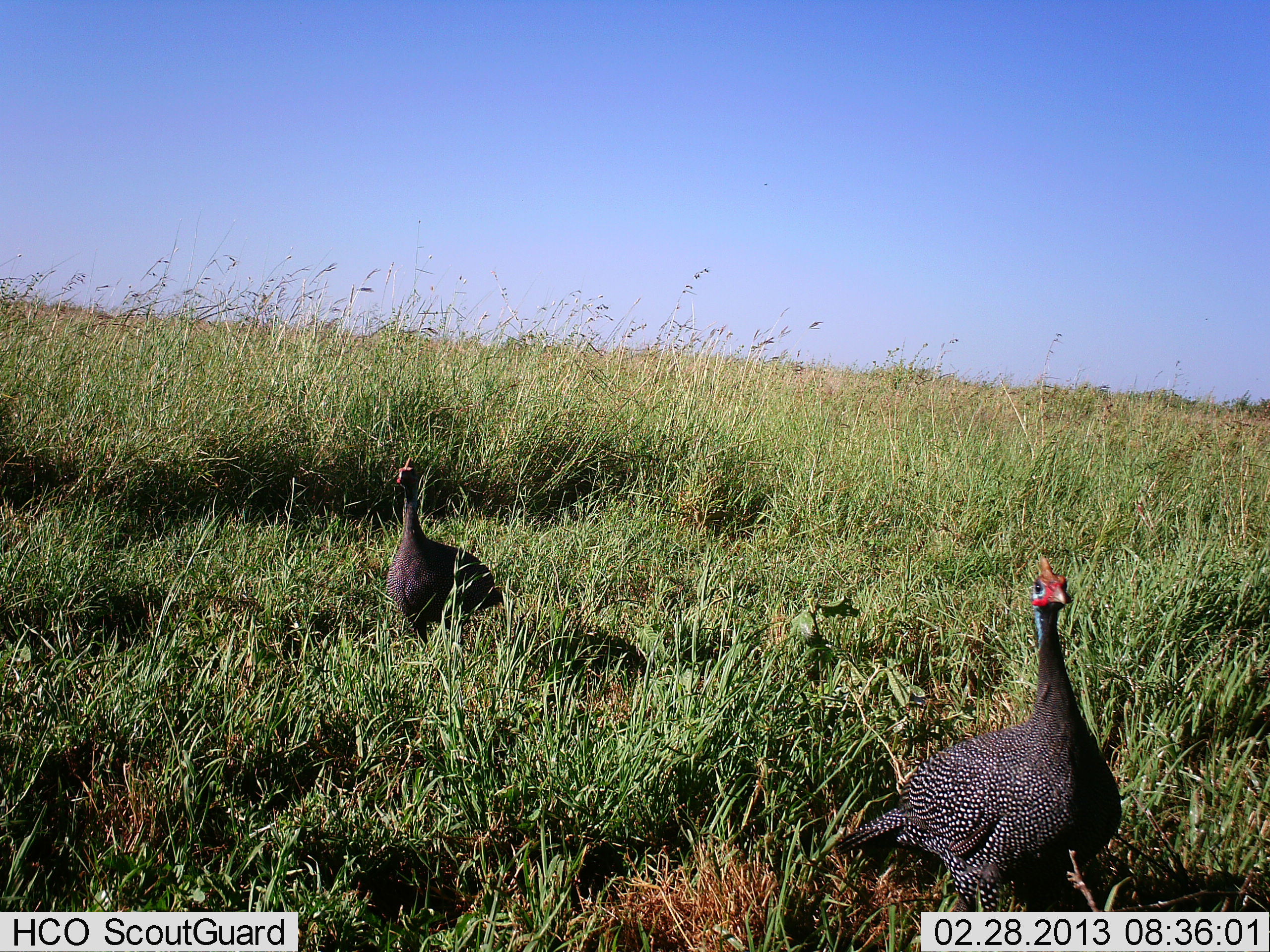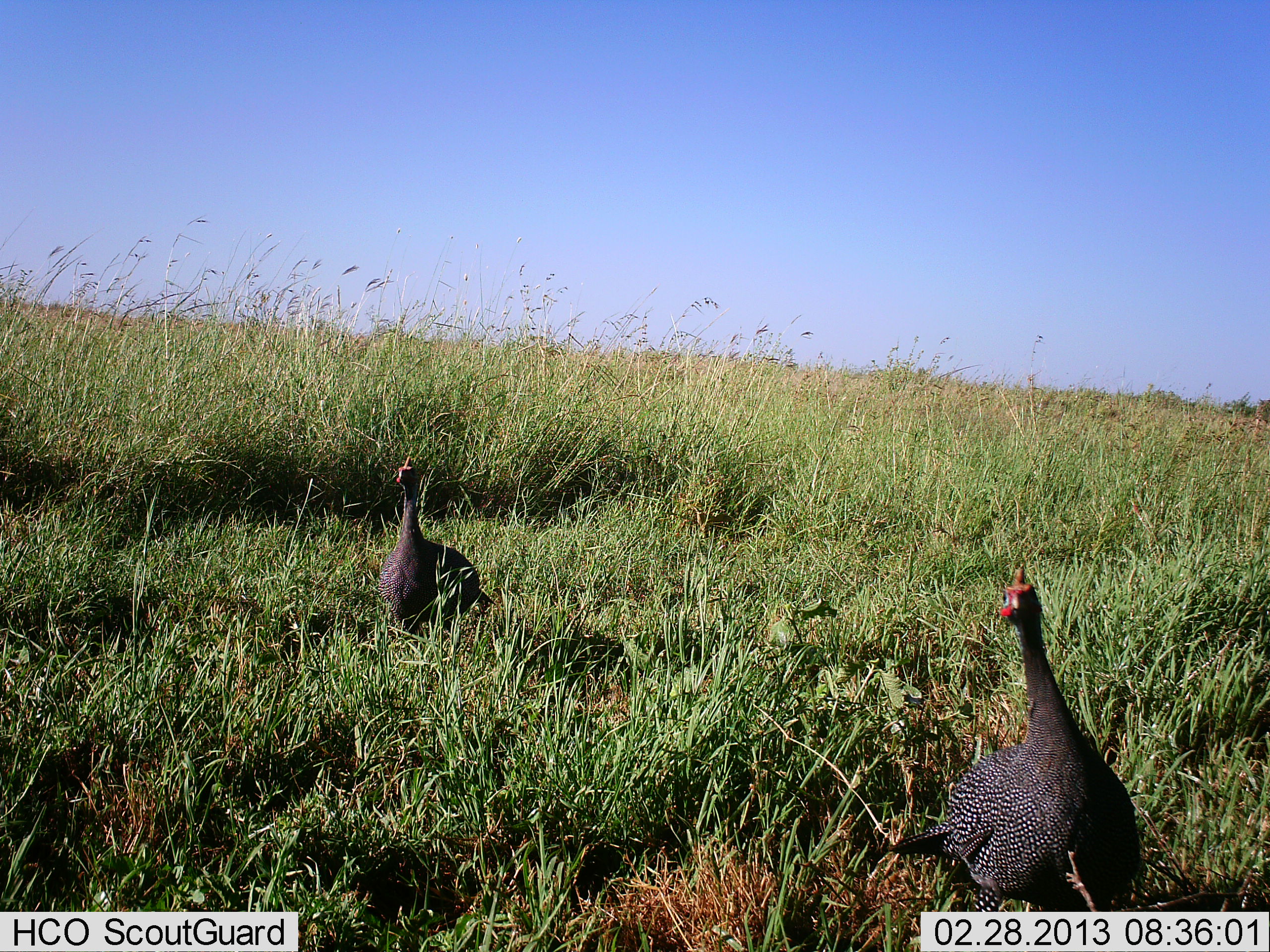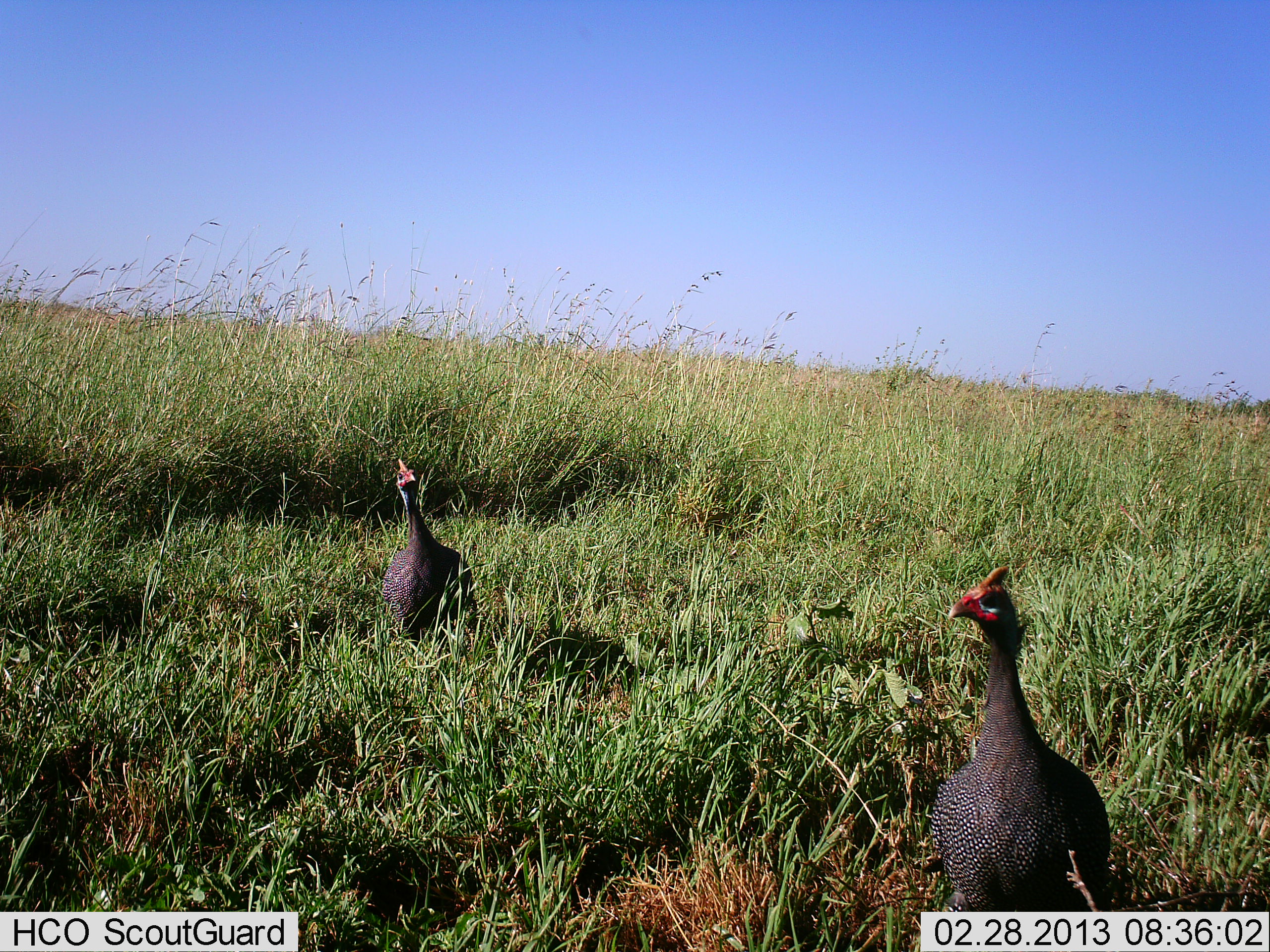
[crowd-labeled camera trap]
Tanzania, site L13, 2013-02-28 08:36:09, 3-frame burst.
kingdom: Animalia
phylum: Chordata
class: Aves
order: Galliformes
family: Numididae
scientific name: Numididae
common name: guinea fowl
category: guineafowl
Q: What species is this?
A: Guineafowl (guinea fowl) (Numididae).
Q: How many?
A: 2.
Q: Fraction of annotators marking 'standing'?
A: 73%.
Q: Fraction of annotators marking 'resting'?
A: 6%.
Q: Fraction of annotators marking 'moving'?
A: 36%.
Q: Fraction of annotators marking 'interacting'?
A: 0%.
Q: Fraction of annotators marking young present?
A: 0%.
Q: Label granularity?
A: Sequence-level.